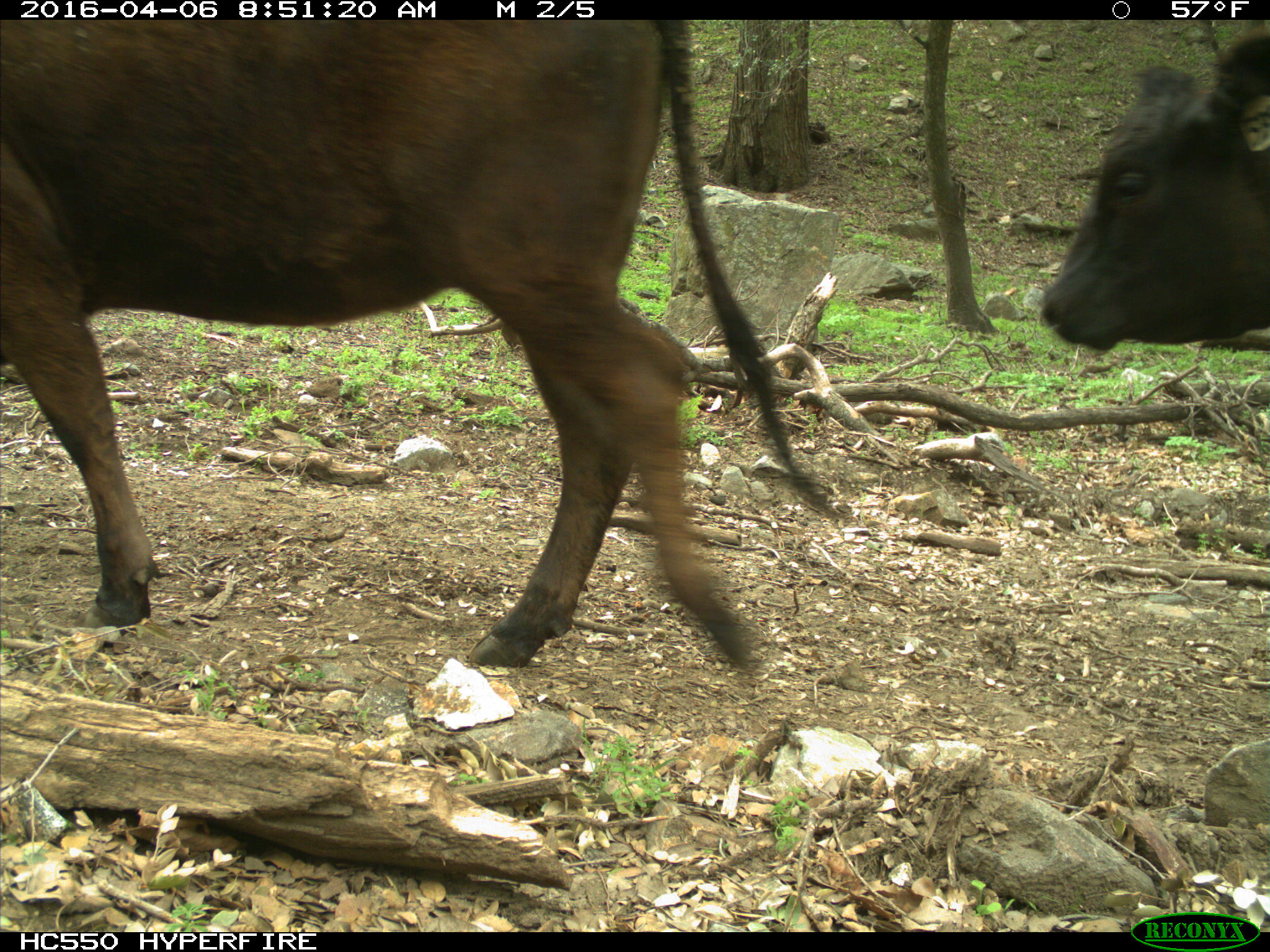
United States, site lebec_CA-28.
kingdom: Animalia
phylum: Chordata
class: Mammalia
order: Artiodactyla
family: Bovidae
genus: Bos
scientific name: Bos taurus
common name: domestic cow